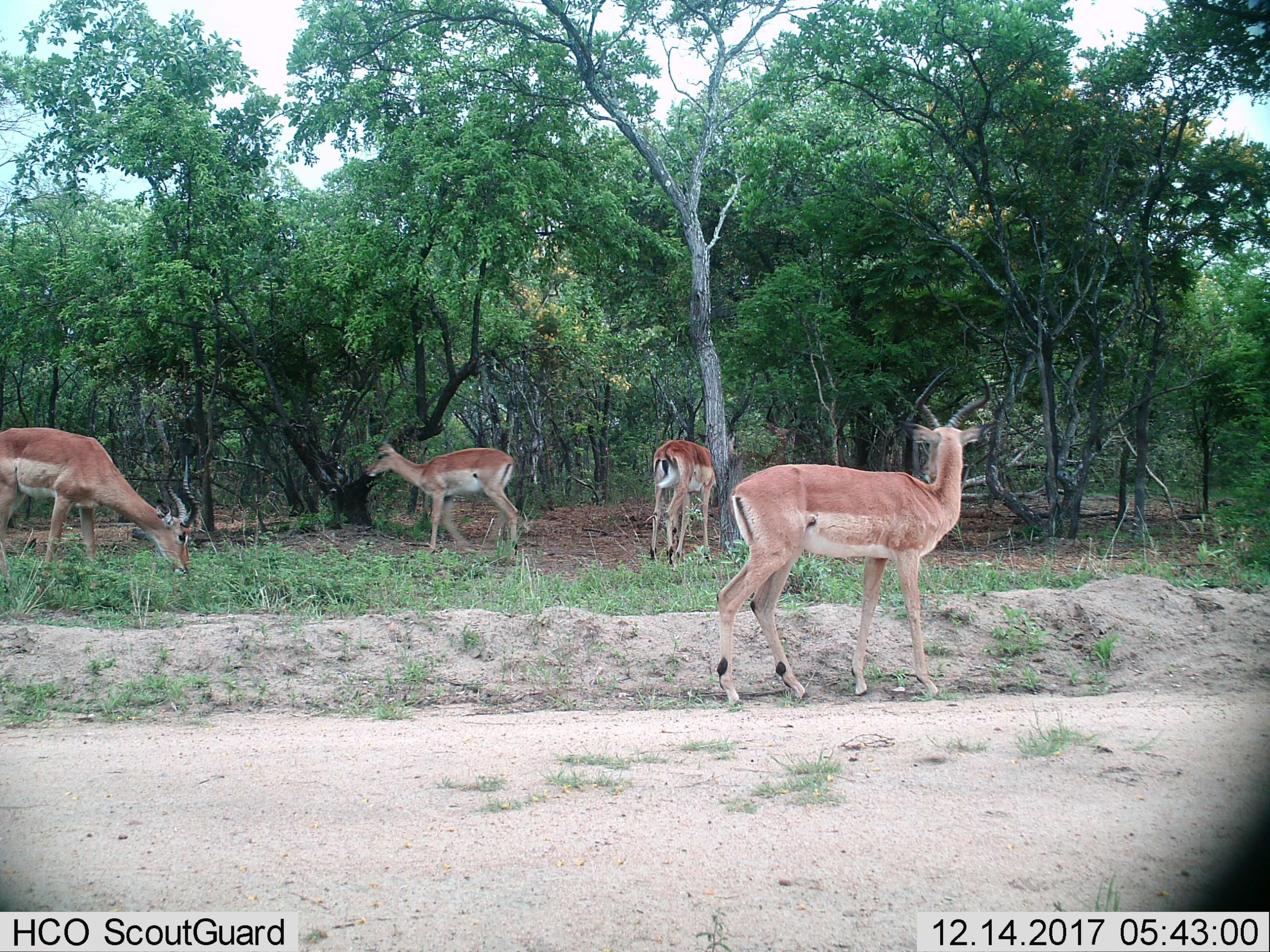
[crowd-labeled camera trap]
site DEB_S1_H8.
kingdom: Animalia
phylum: Chordata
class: Mammalia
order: Artiodactyla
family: Bovidae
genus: Aepyceros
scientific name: Aepyceros melampus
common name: impala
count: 4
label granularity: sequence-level